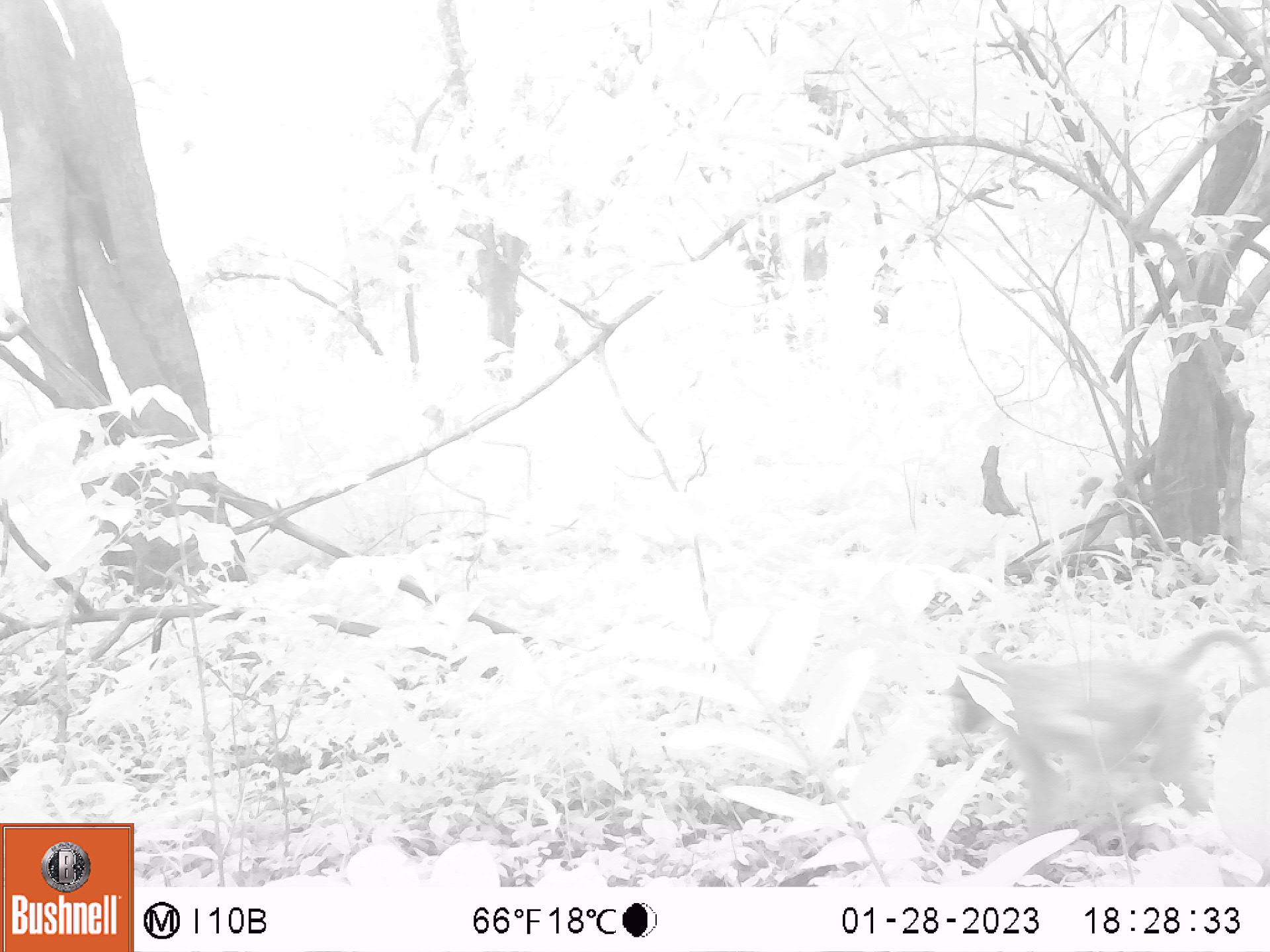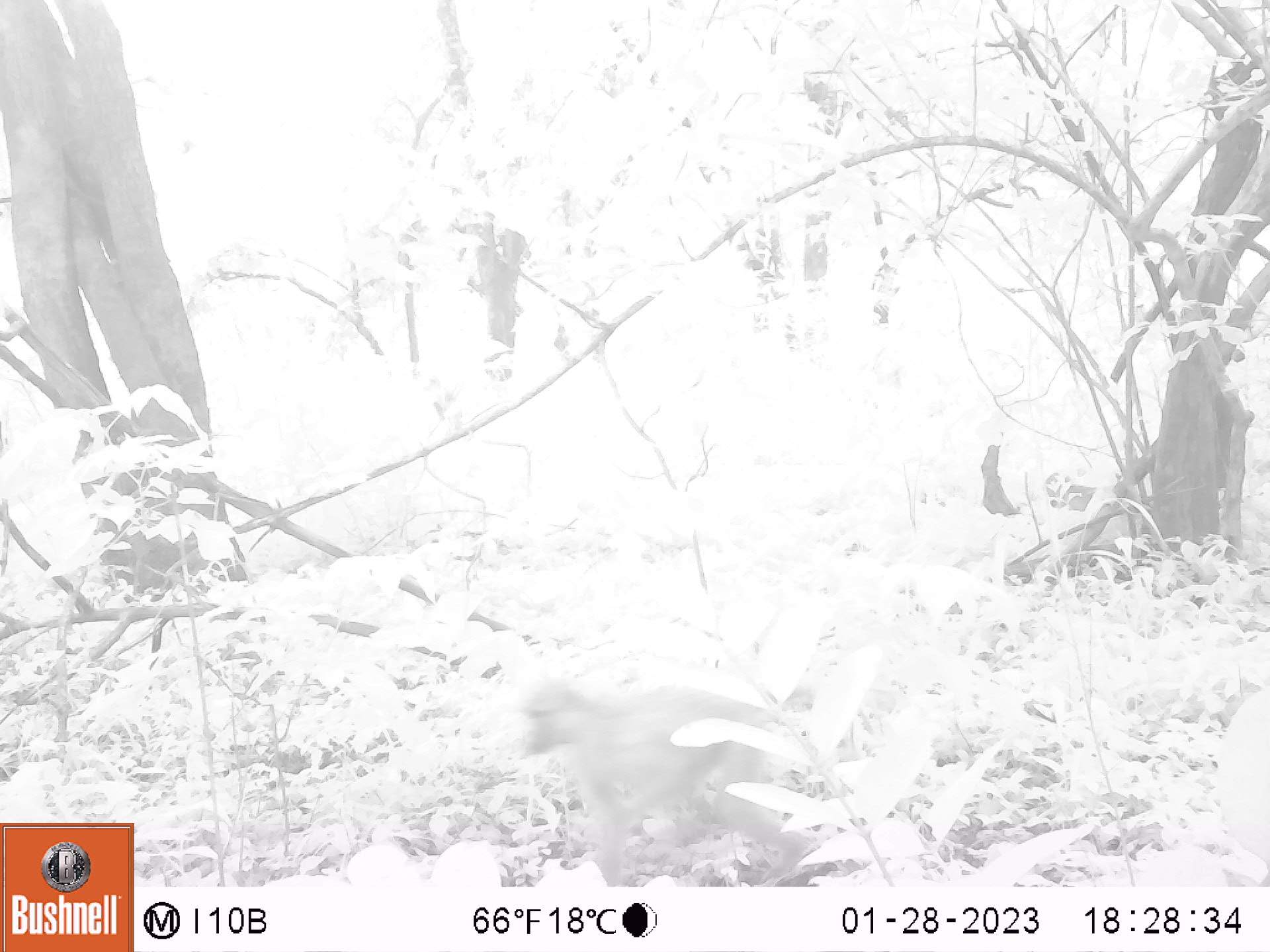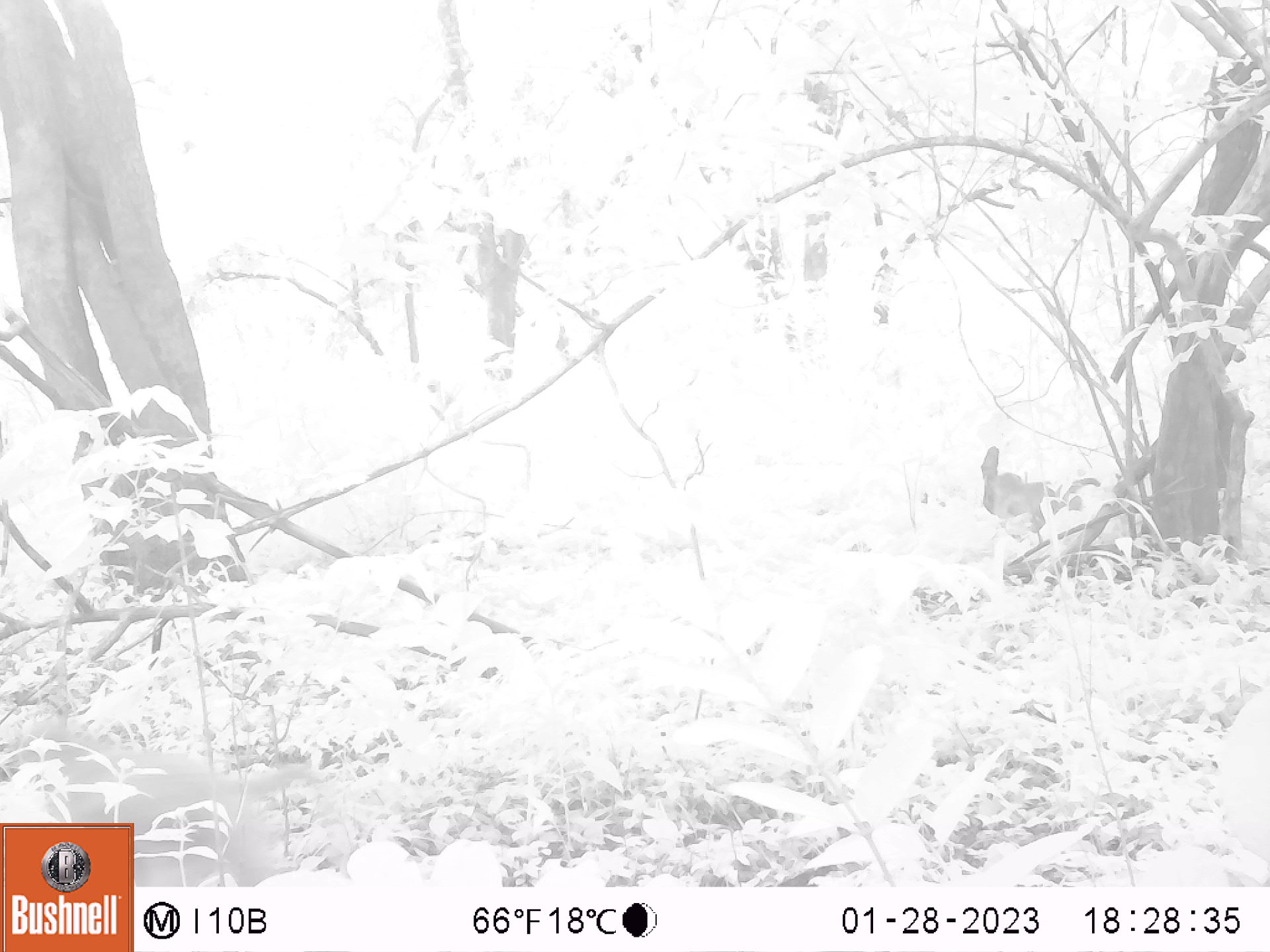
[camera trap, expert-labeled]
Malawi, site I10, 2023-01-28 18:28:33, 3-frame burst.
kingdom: Animalia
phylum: Chordata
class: Mammalia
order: Primates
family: Cercopithecidae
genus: Papio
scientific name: Papio cynocephalus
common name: yellow baboon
Yellow baboon (Papio cynocephalus), count 1.